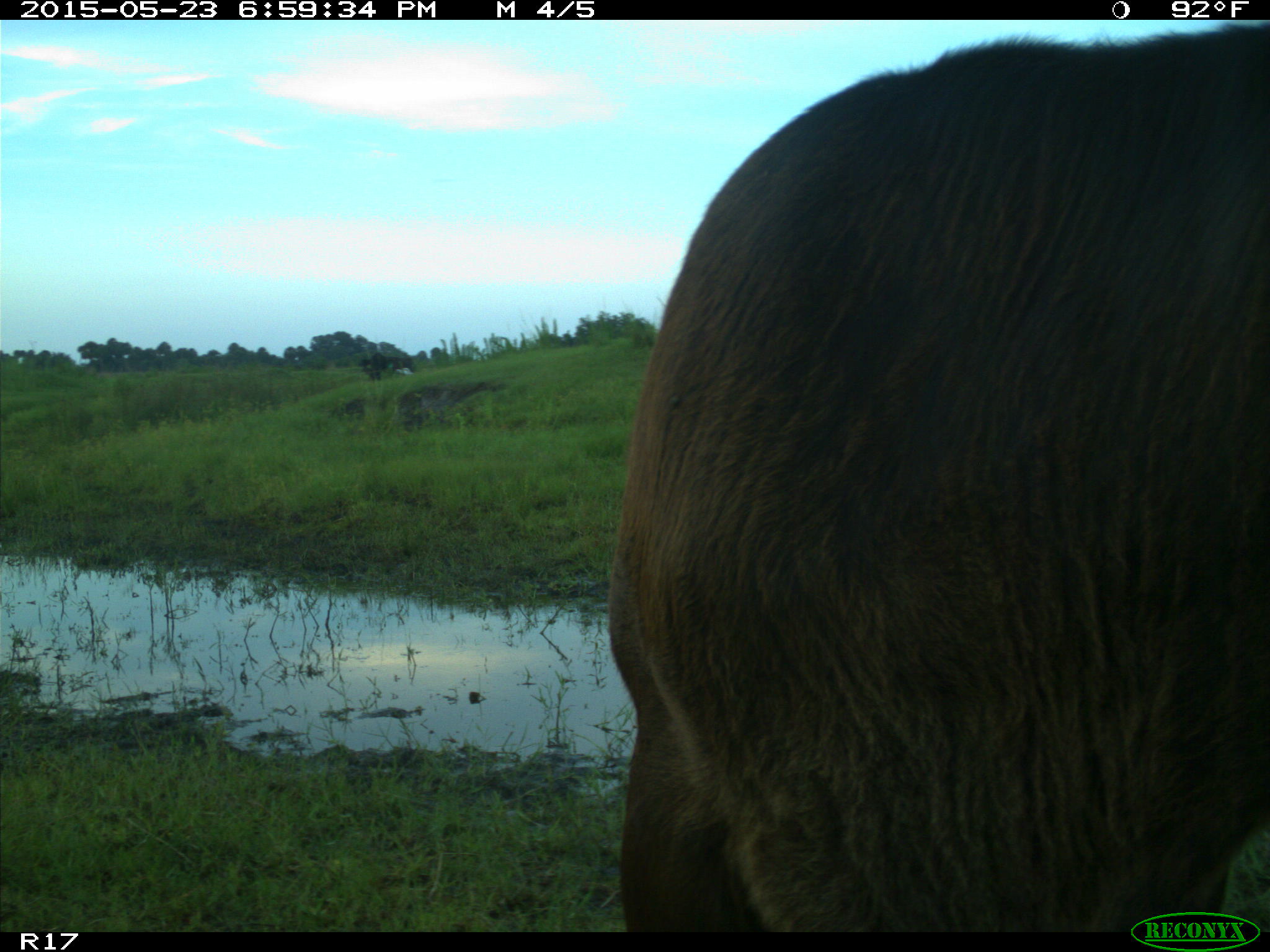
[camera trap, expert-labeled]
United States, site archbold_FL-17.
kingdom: Animalia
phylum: Chordata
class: Mammalia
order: Artiodactyla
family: Bovidae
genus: Bos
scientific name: Bos taurus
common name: domestic cow